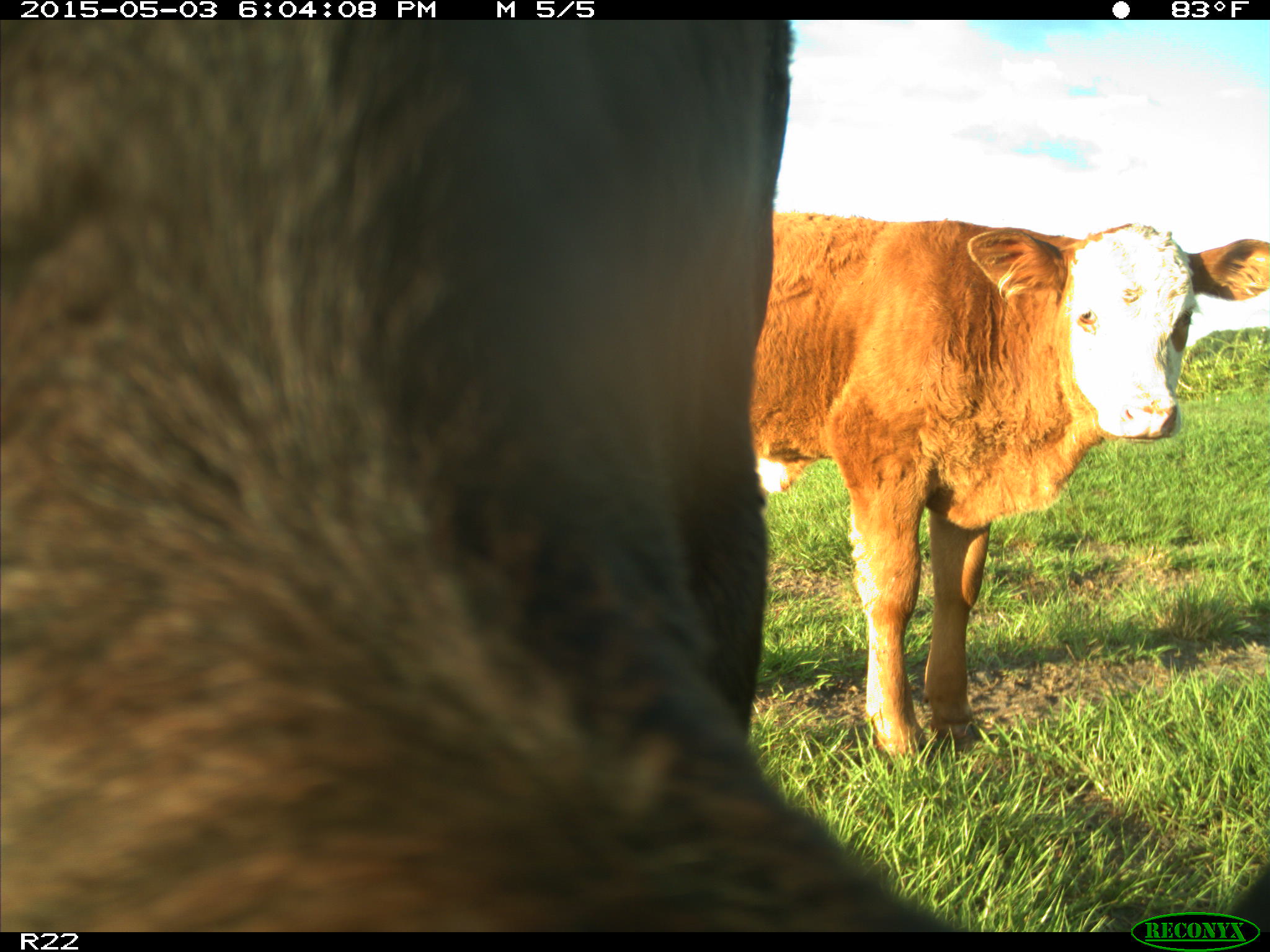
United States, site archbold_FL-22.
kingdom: Animalia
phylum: Chordata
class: Mammalia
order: Artiodactyla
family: Bovidae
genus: Bos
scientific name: Bos taurus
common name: domestic cow